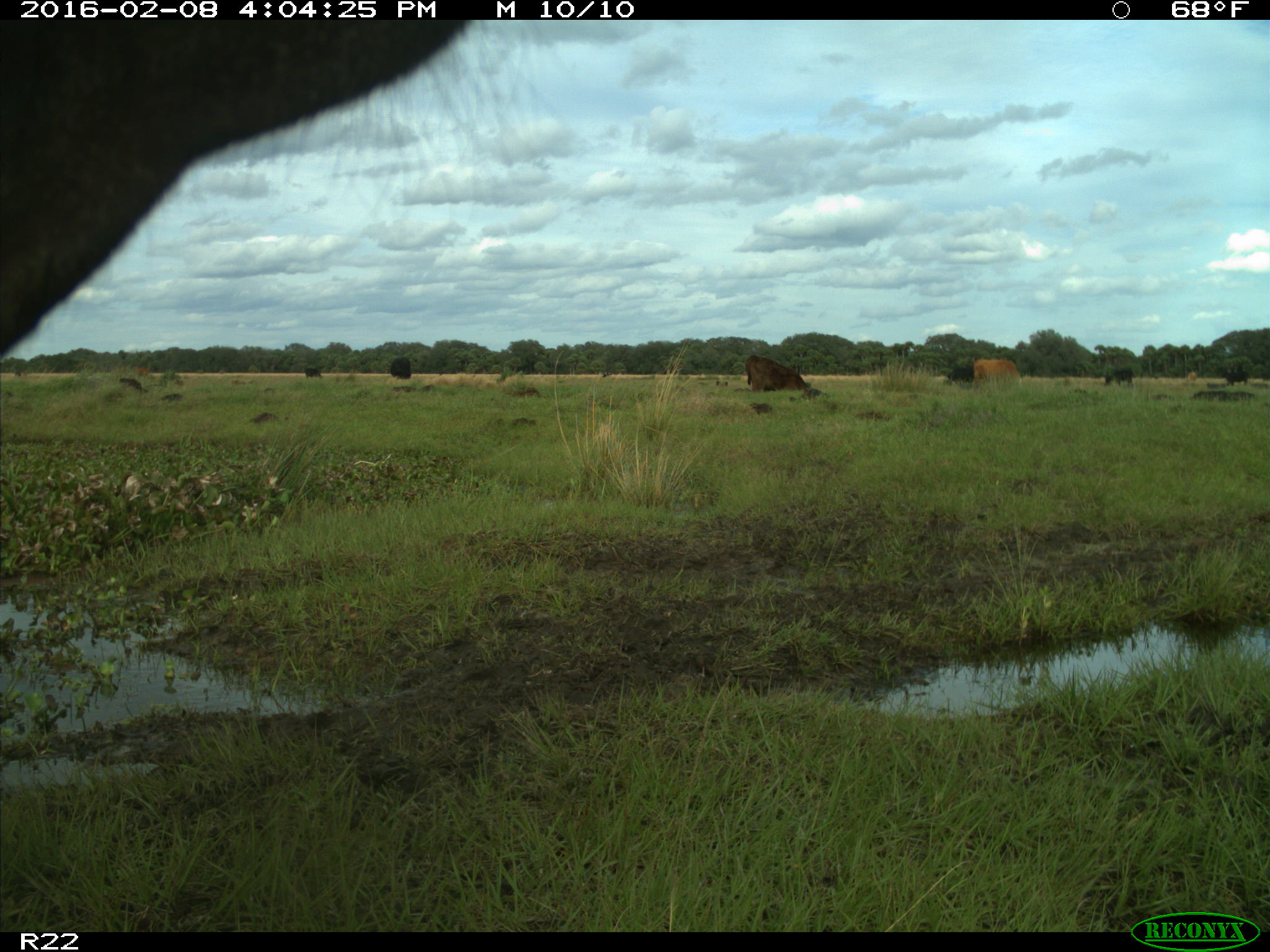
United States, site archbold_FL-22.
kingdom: Animalia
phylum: Chordata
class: Mammalia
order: Artiodactyla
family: Bovidae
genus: Bos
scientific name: Bos taurus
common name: domestic cow